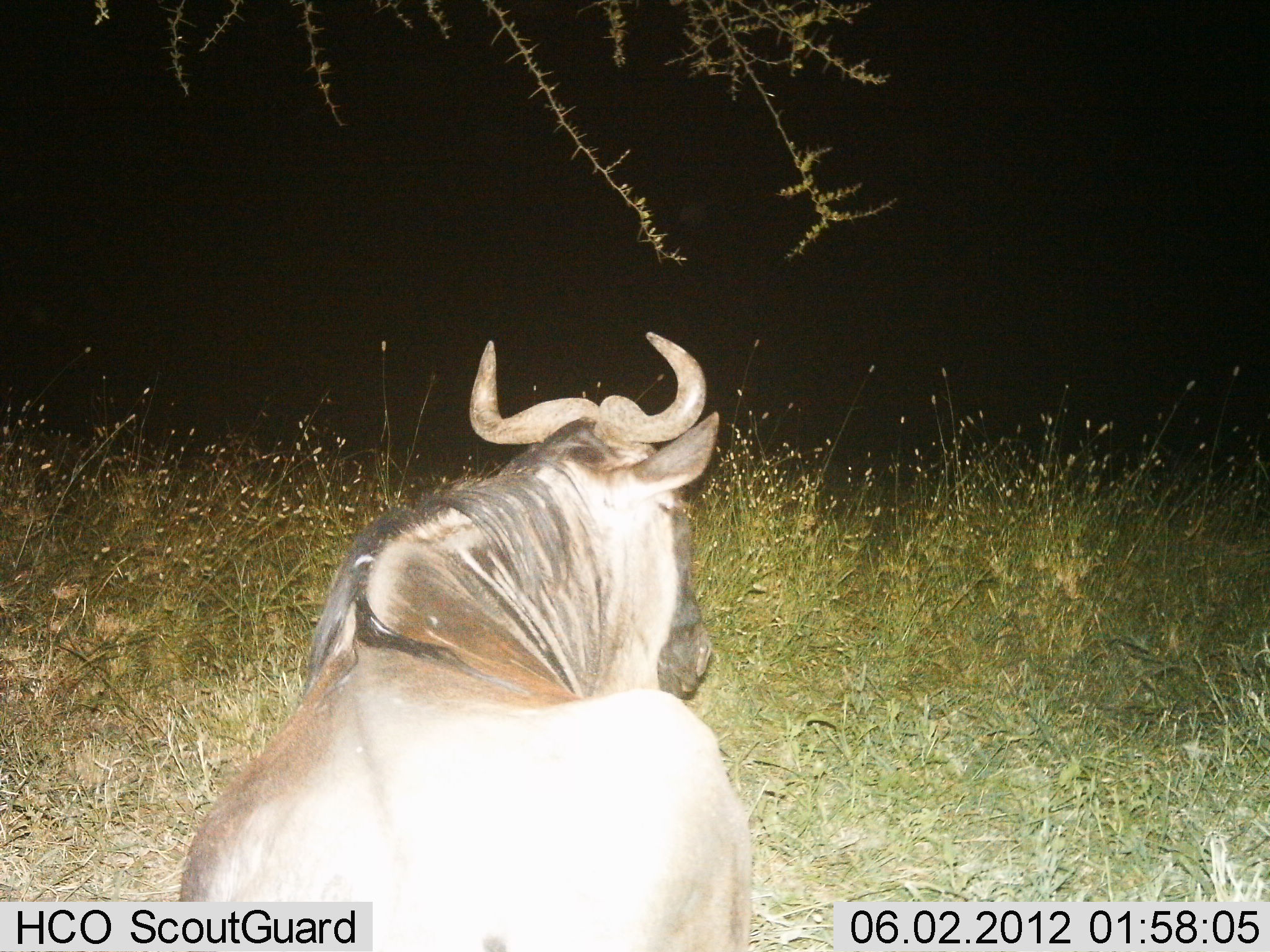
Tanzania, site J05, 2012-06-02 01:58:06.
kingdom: Animalia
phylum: Chordata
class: Mammalia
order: Artiodactyla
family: Bovidae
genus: Connochaetes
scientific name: Connochaetes taurinus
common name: blue wildebeest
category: wildebeest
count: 1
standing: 0%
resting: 90%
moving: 10%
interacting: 0%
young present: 0%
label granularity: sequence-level